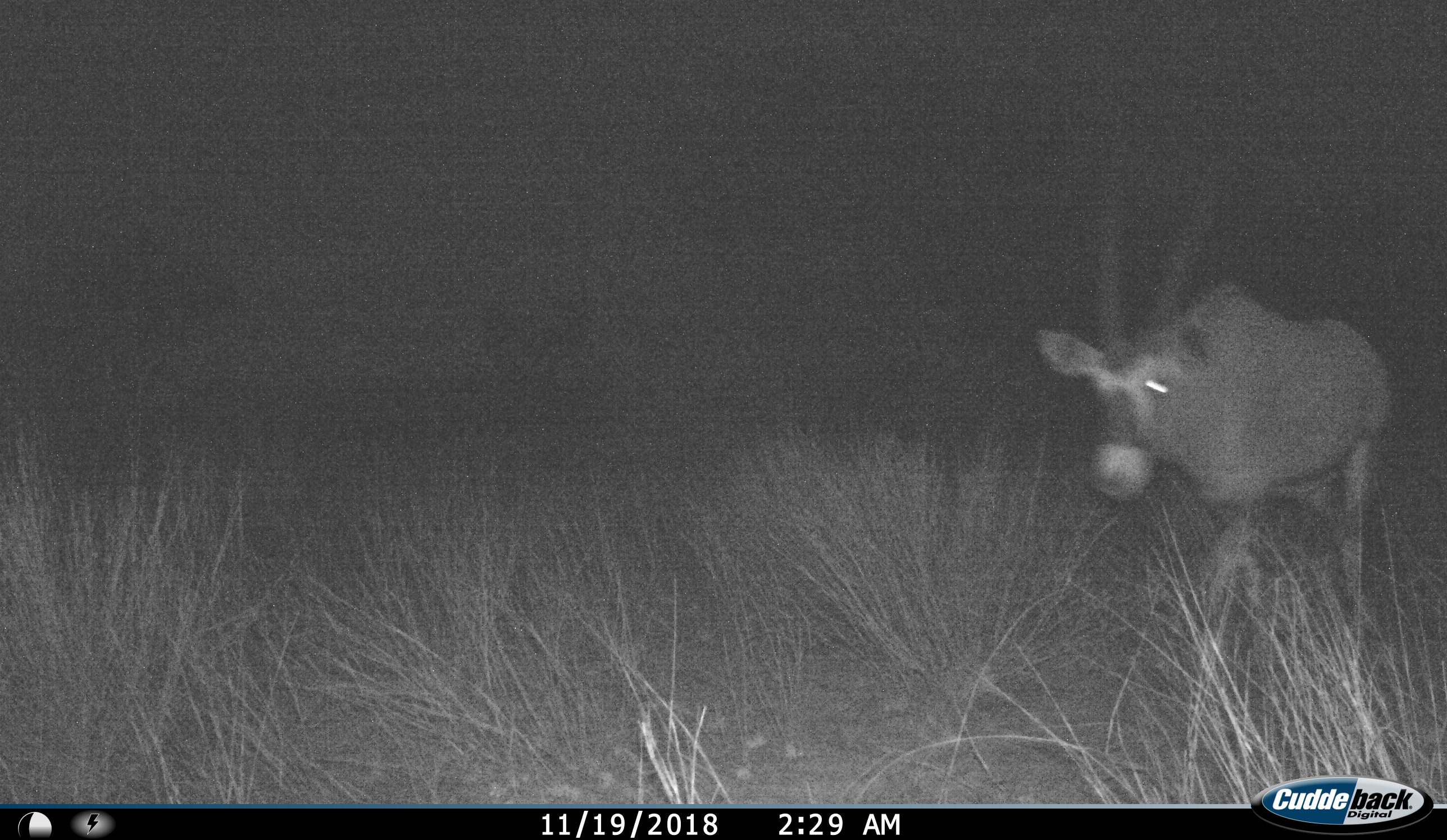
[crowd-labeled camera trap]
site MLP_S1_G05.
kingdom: Animalia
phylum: Chordata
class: Mammalia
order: Artiodactyla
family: Bovidae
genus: Oryx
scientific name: Oryx gazella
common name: gemsbok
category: oryx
Oryx (gemsbok) (Oryx gazella), count 1. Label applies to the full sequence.